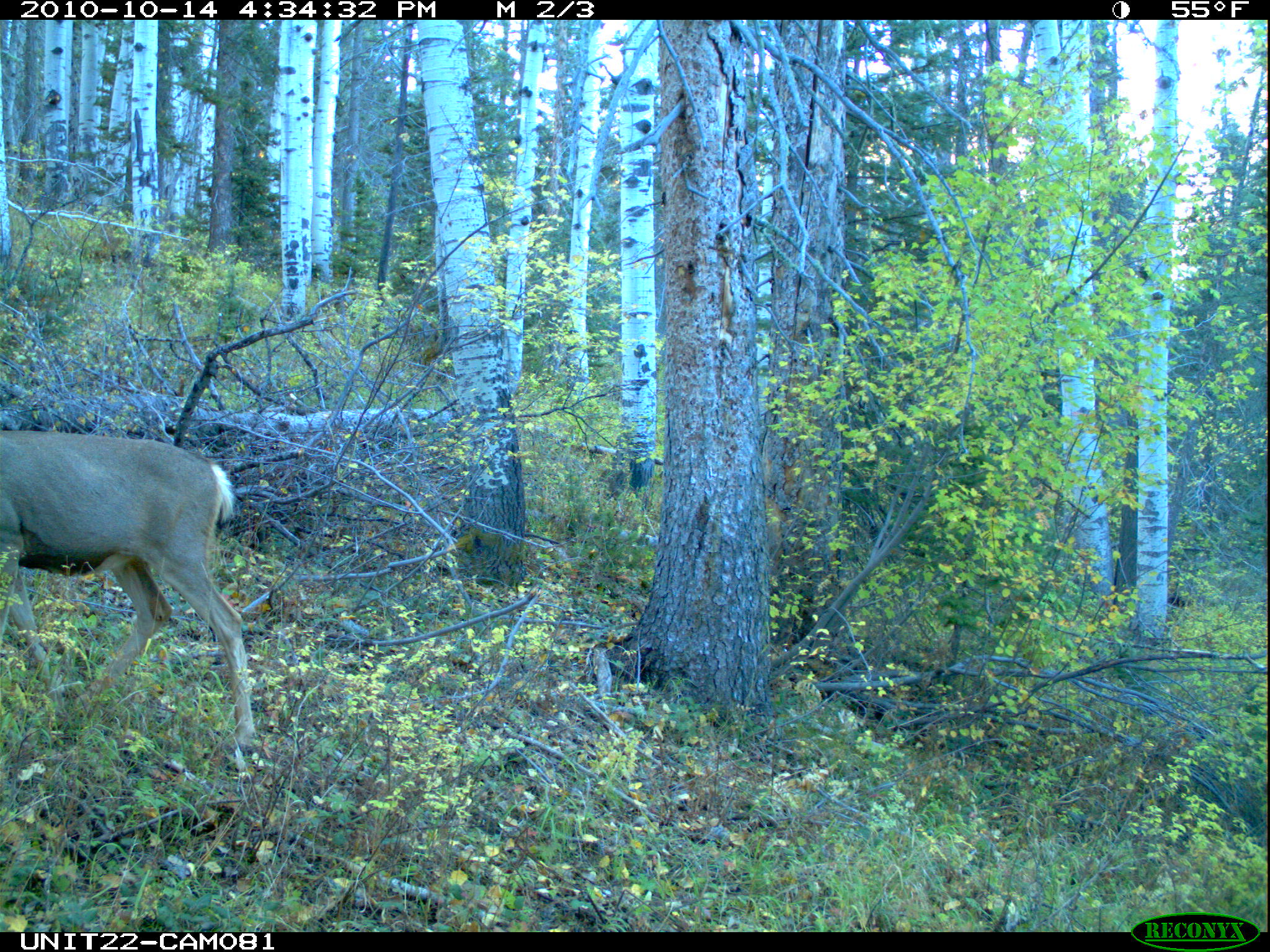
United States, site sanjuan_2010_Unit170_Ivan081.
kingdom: Animalia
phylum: Chordata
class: Mammalia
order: Artiodactyla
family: Cervidae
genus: Odocoileus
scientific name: Odocoileus hemionus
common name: mule deer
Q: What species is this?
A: Odocoileus hemionus (mule deer).